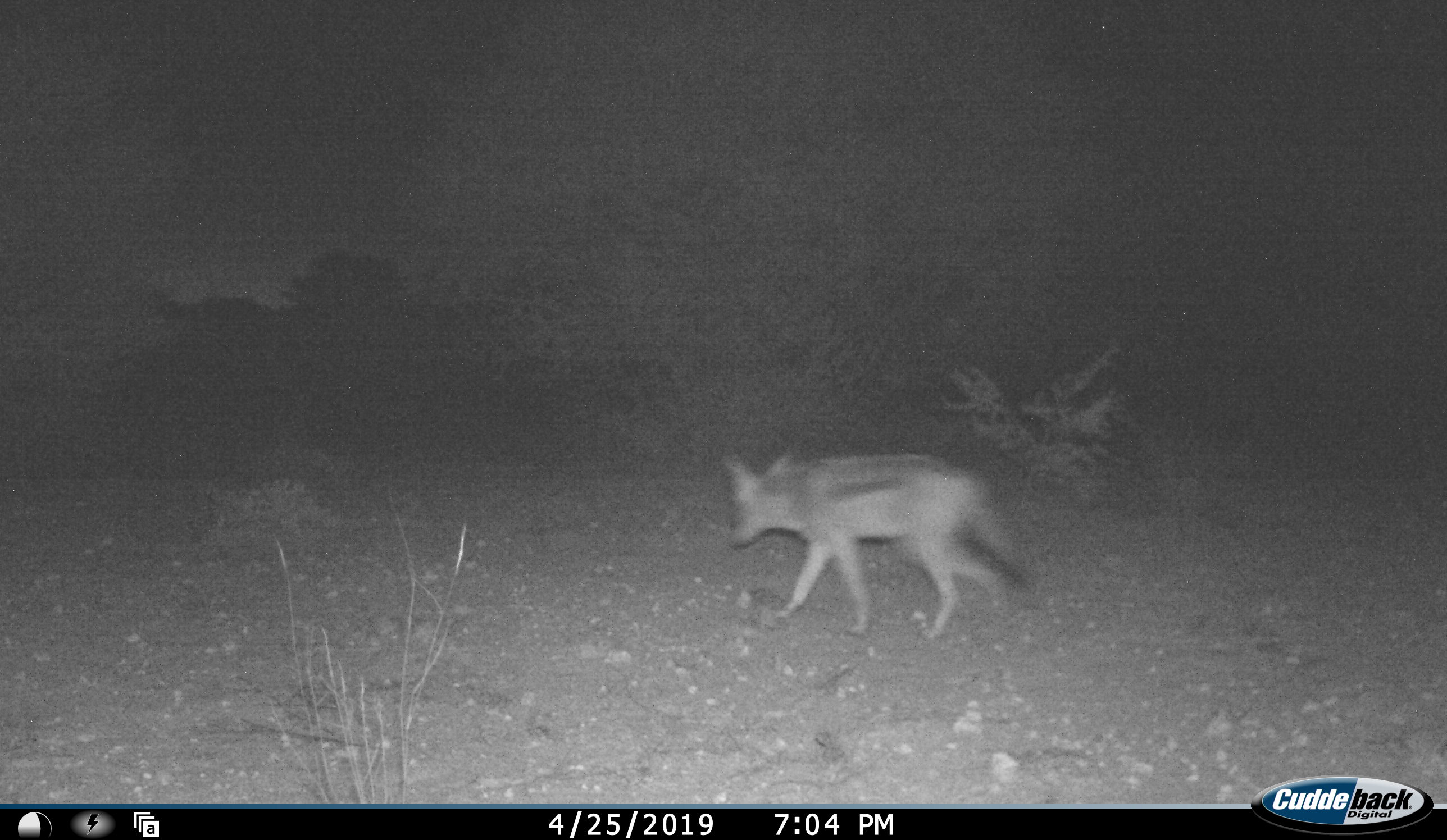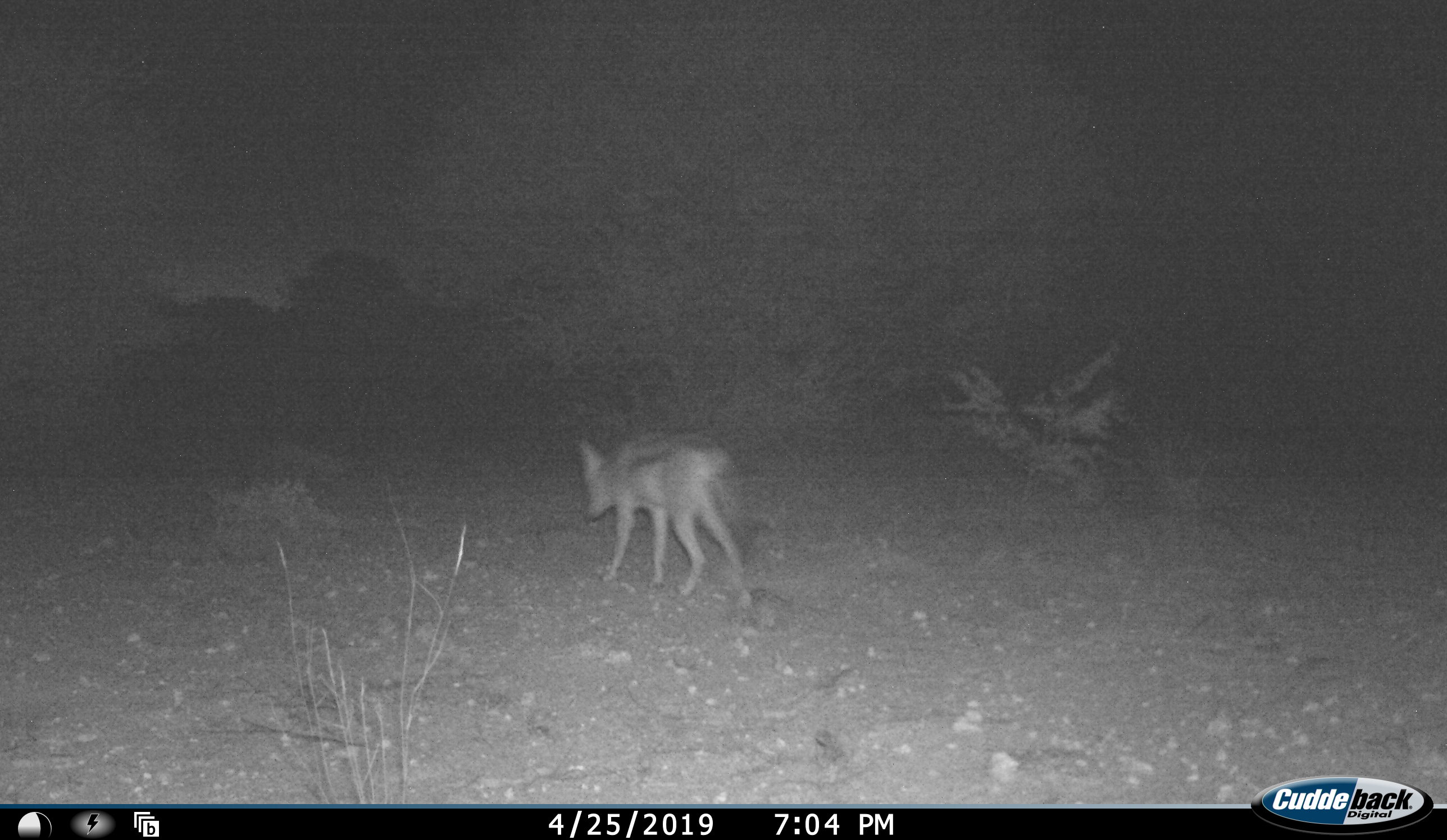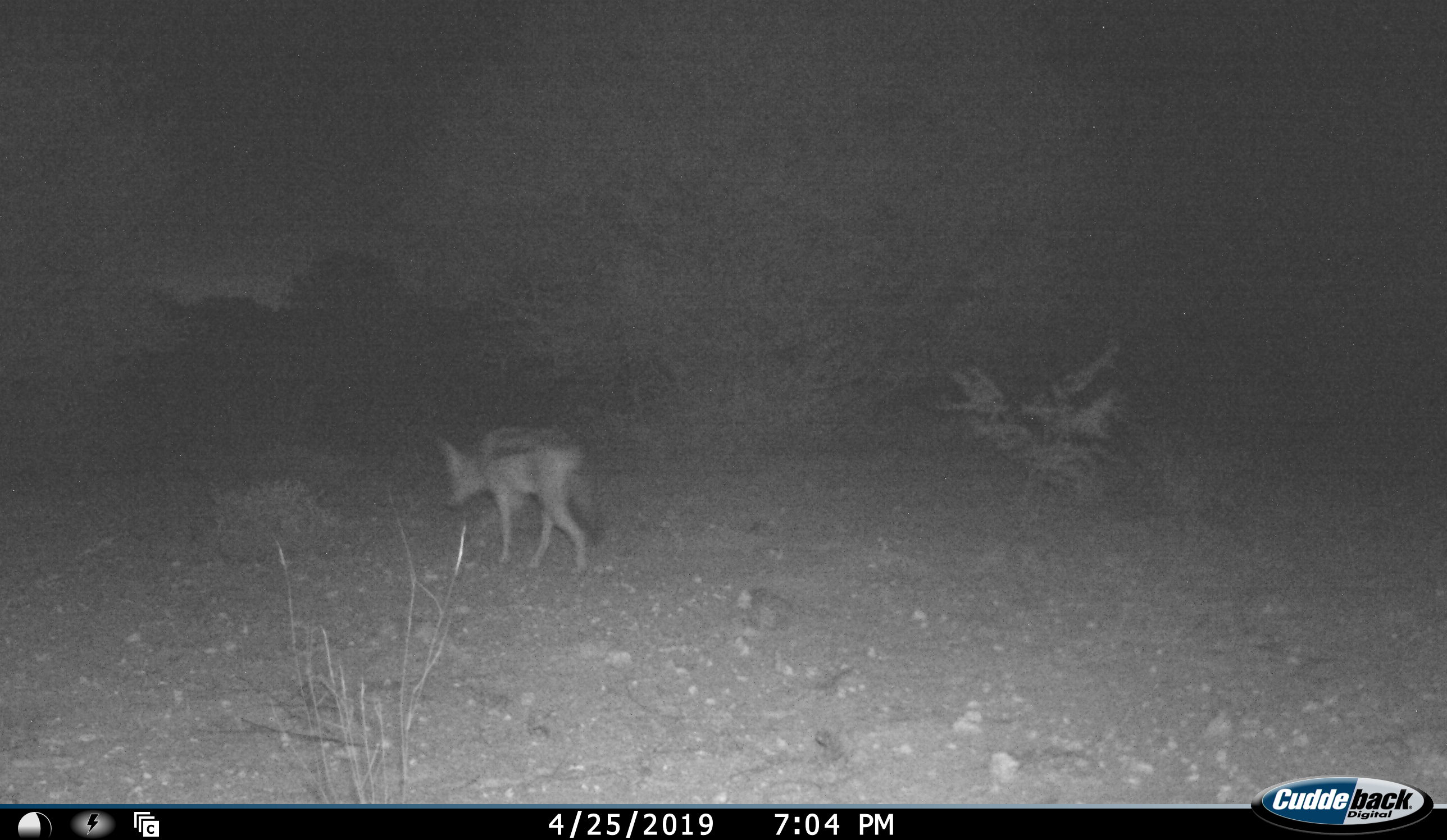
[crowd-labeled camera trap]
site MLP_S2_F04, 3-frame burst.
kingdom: Animalia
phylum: Chordata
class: Mammalia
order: Carnivora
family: Canidae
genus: Lupulella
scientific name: Lupulella mesomelas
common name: black-backed jackal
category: jackalblackbacked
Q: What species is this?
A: Jackalblackbacked (black-backed jackal) (Lupulella mesomelas).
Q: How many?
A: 1.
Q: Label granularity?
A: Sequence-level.